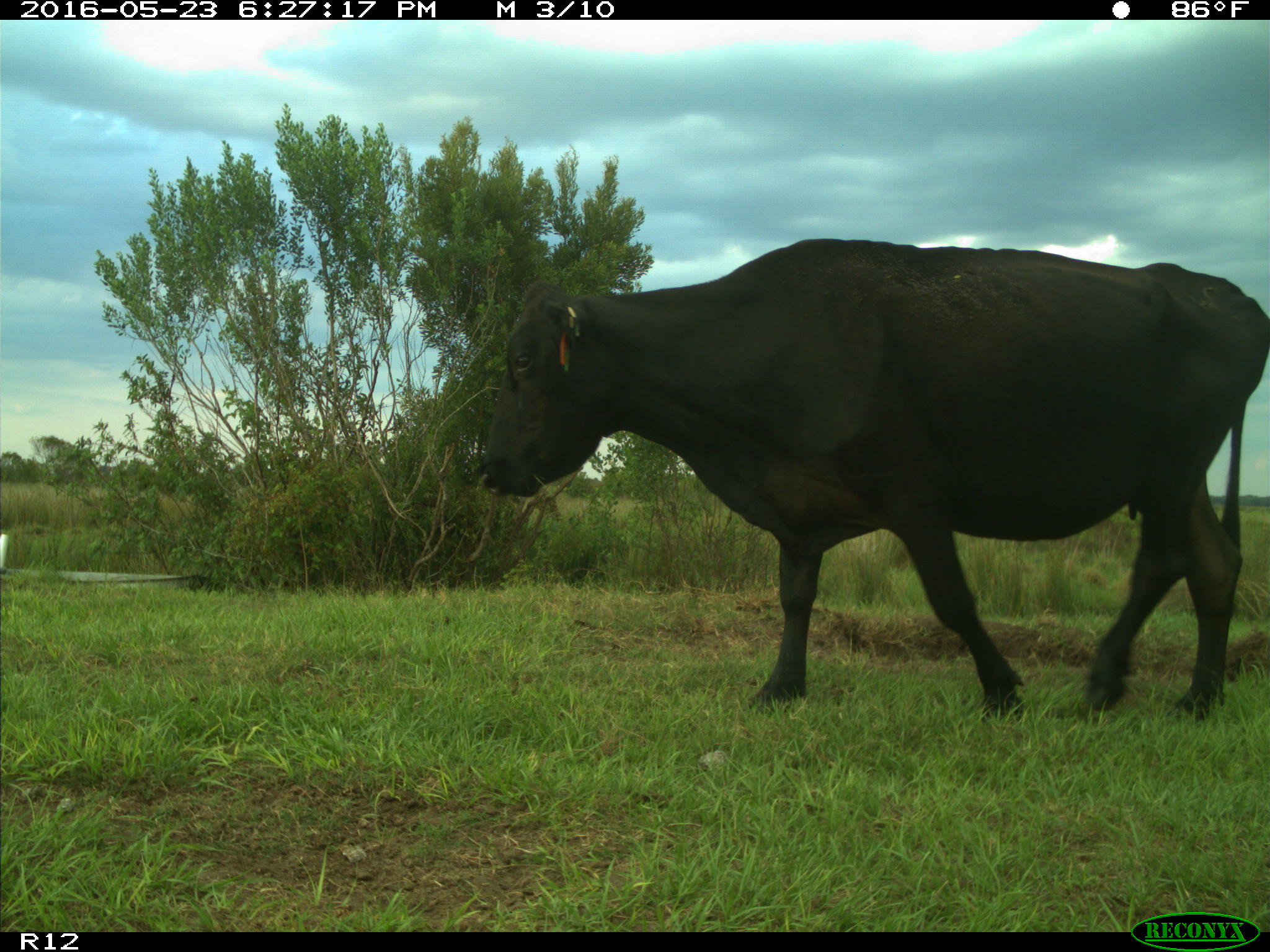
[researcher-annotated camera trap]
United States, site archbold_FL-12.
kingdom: Animalia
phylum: Chordata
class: Mammalia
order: Artiodactyla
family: Bovidae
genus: Bos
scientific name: Bos taurus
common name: domestic cow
Bos taurus (domestic cow).